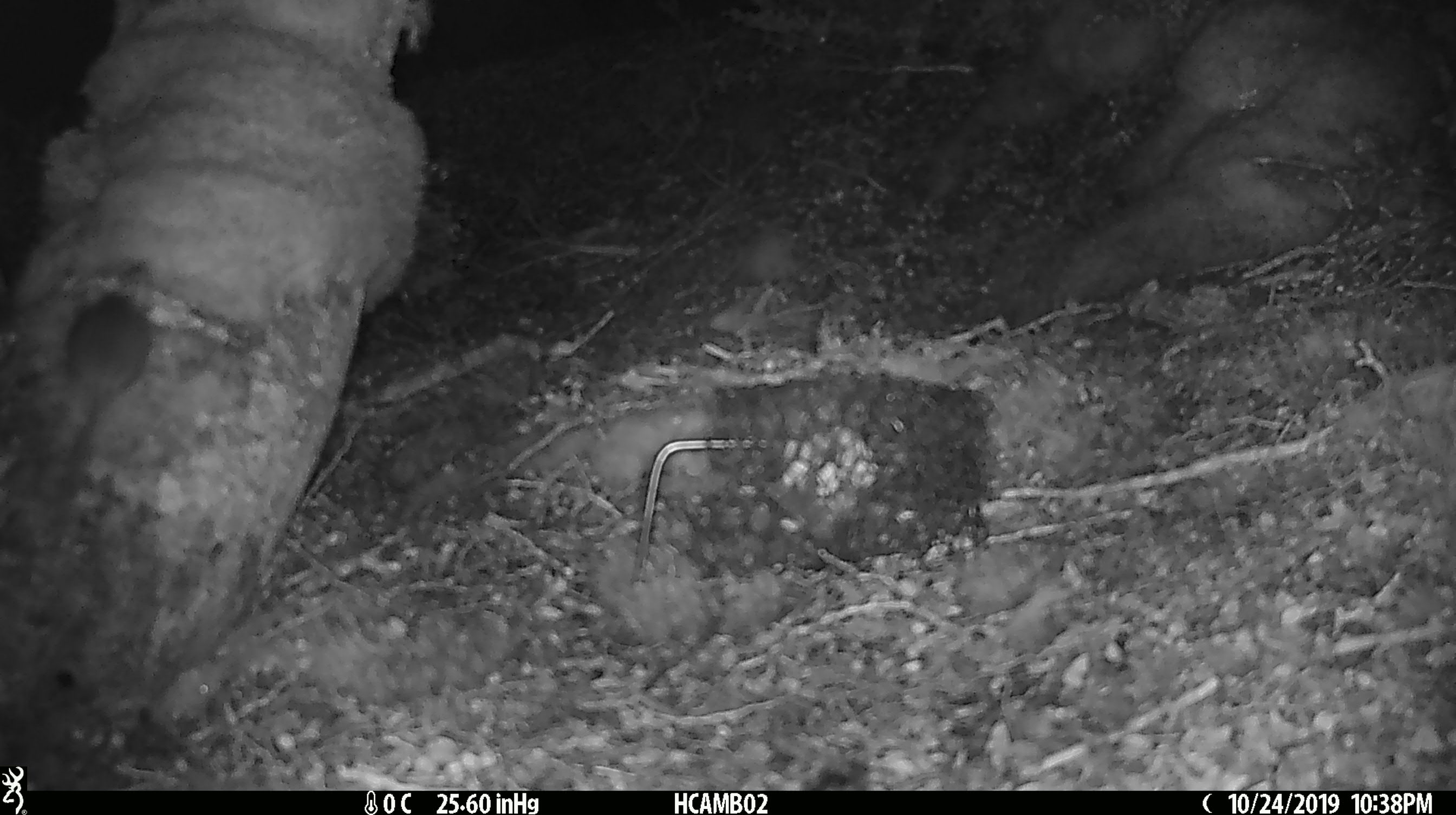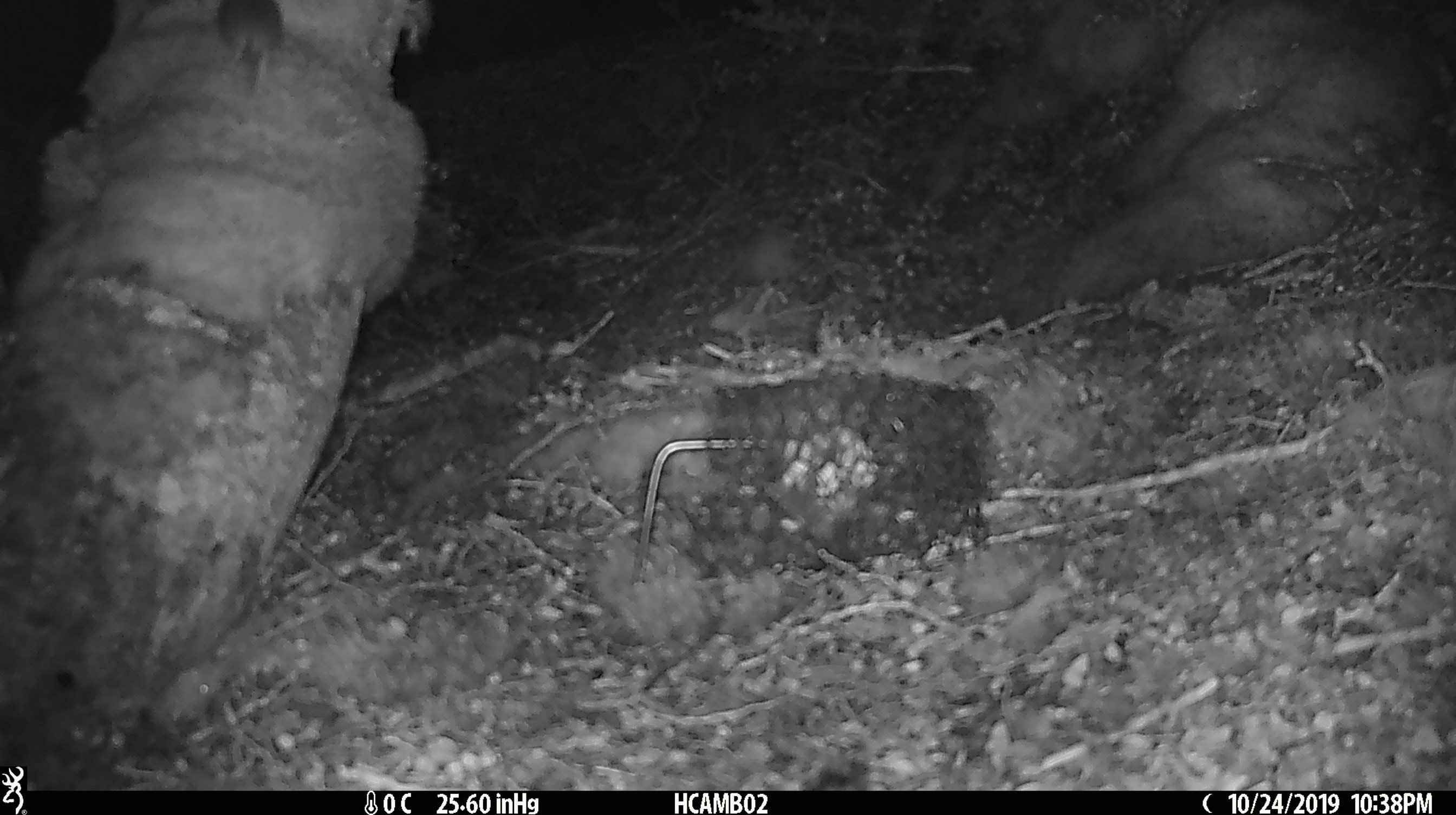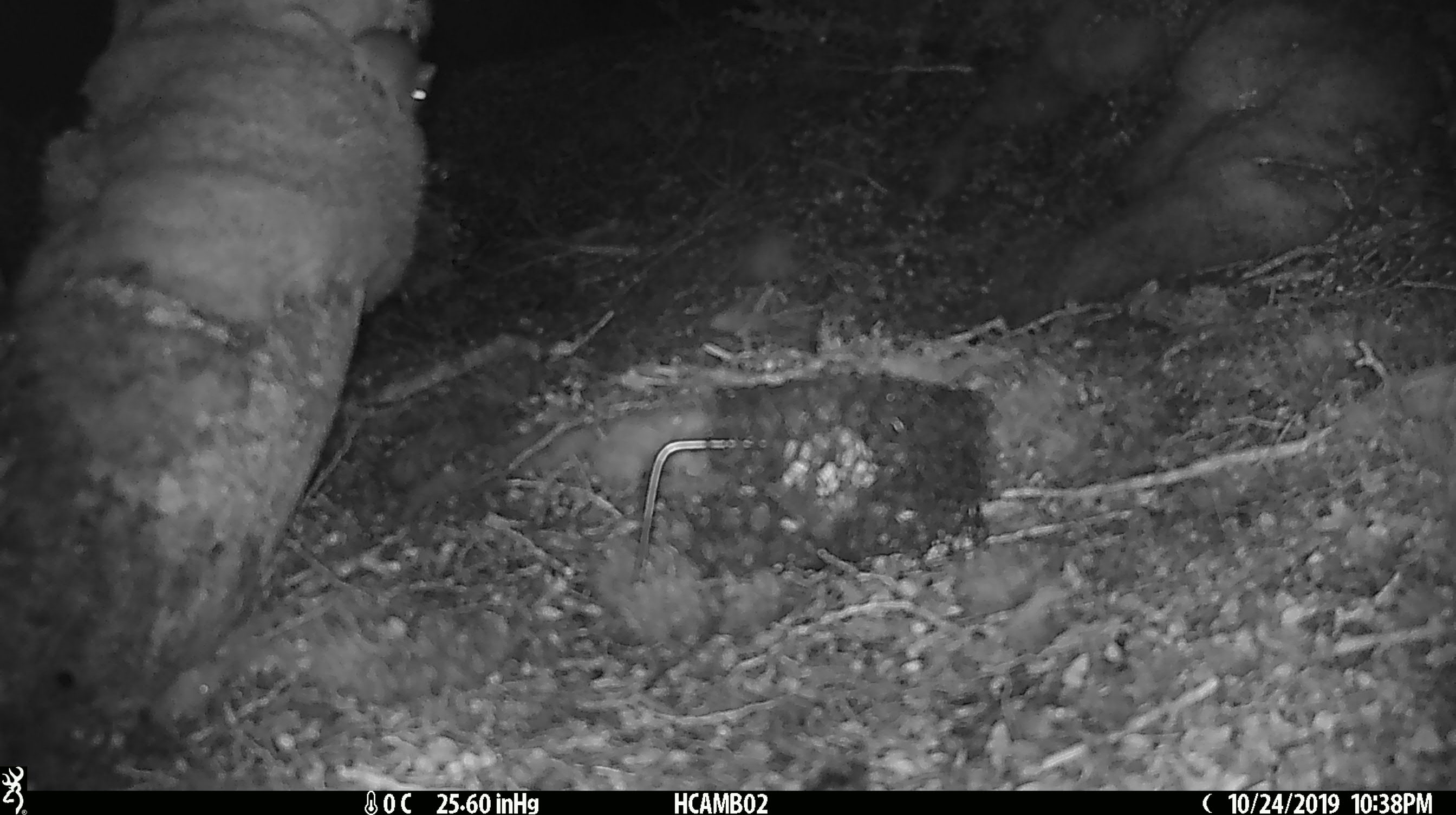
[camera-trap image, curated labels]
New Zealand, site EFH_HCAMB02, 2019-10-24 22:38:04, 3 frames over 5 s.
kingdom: Animalia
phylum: Chordata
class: Mammalia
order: Rodentia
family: Muridae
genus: Mus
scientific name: Mus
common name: mouse